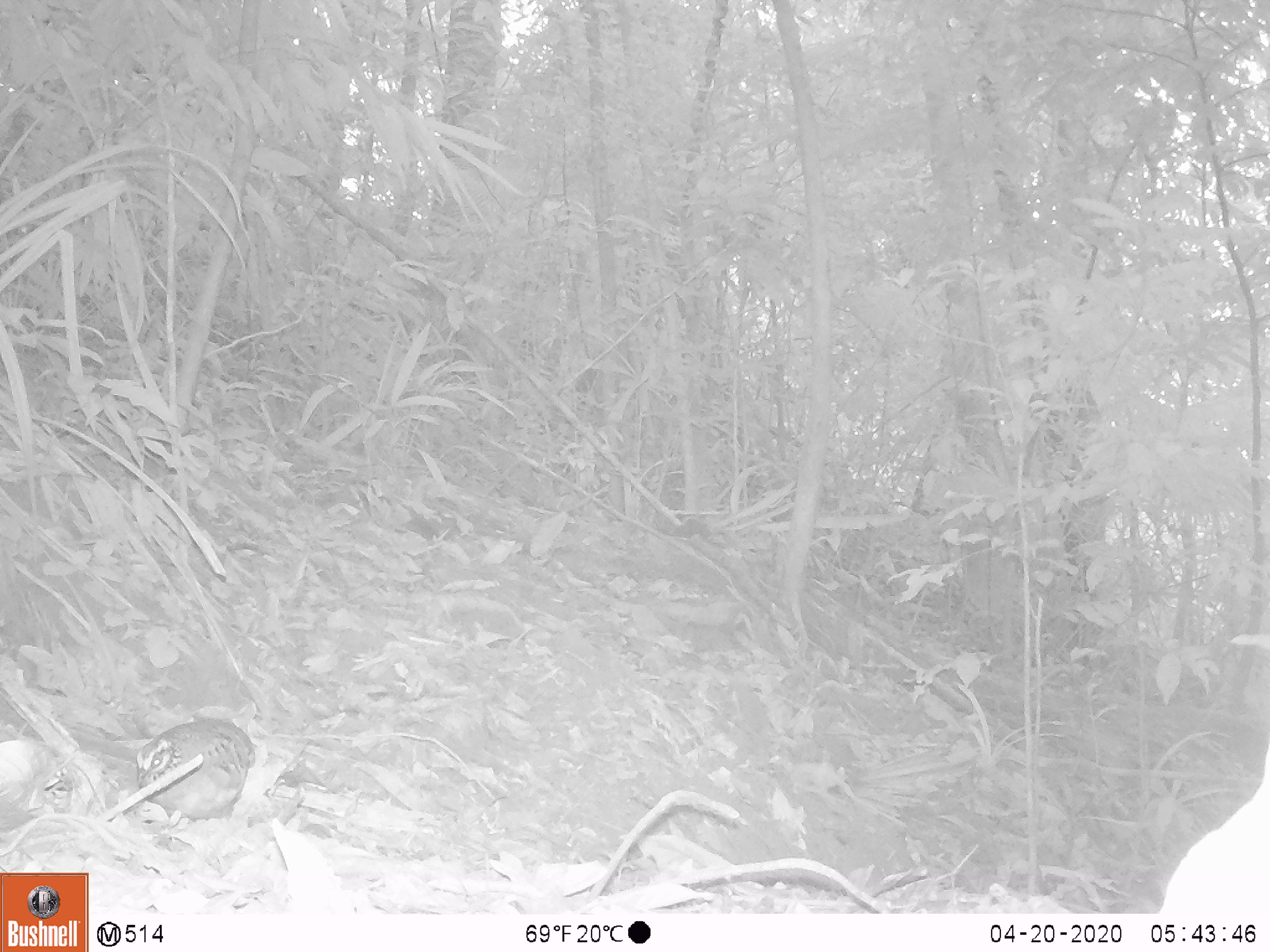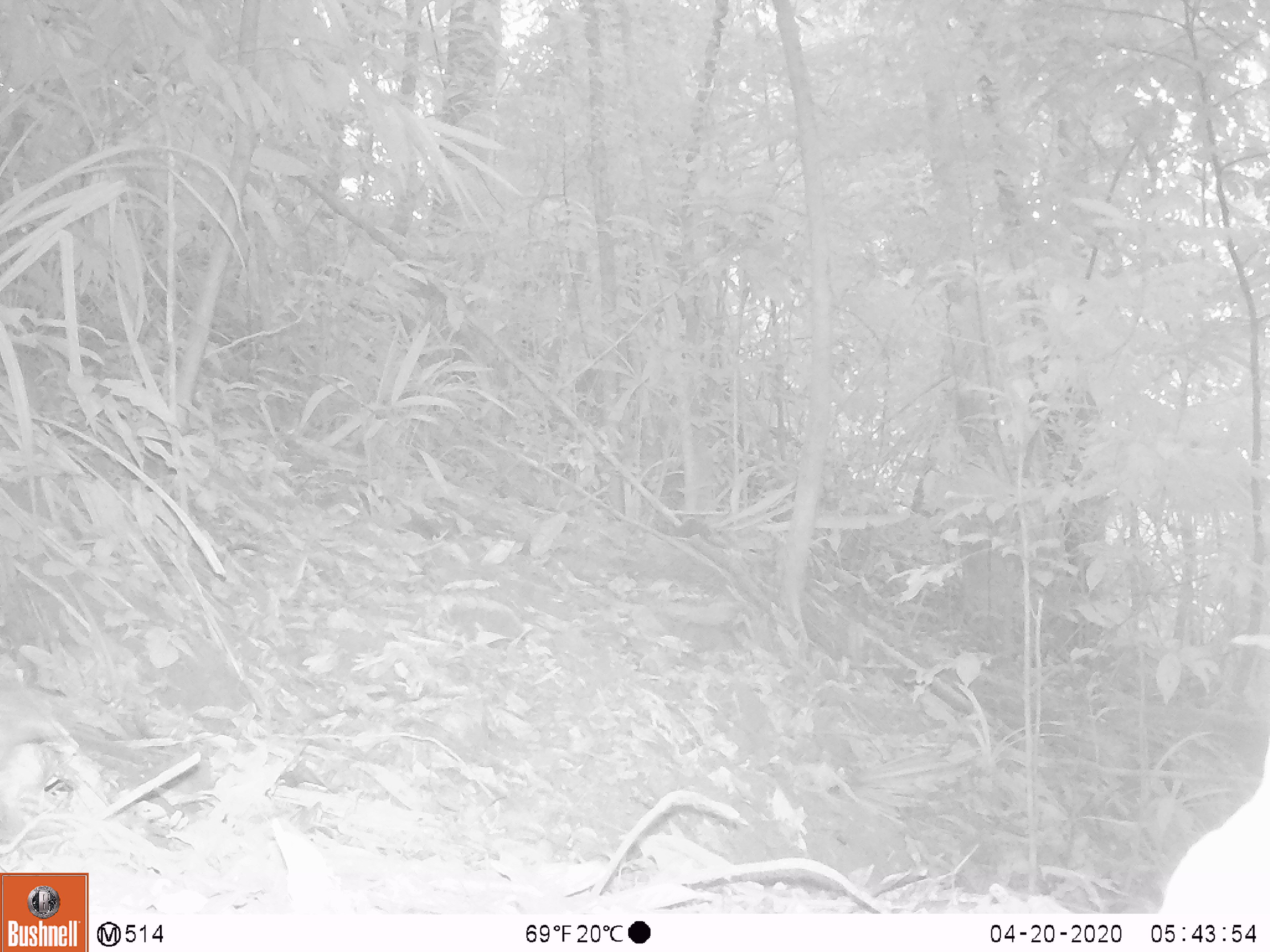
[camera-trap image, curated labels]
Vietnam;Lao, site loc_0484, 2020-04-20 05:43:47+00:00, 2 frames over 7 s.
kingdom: Animalia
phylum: Chordata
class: Aves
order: Galliformes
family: Phasianidae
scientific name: Phasianidae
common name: partridge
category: unidentified partridge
Unidentified partridge (partridge) (Phasianidae). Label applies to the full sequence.